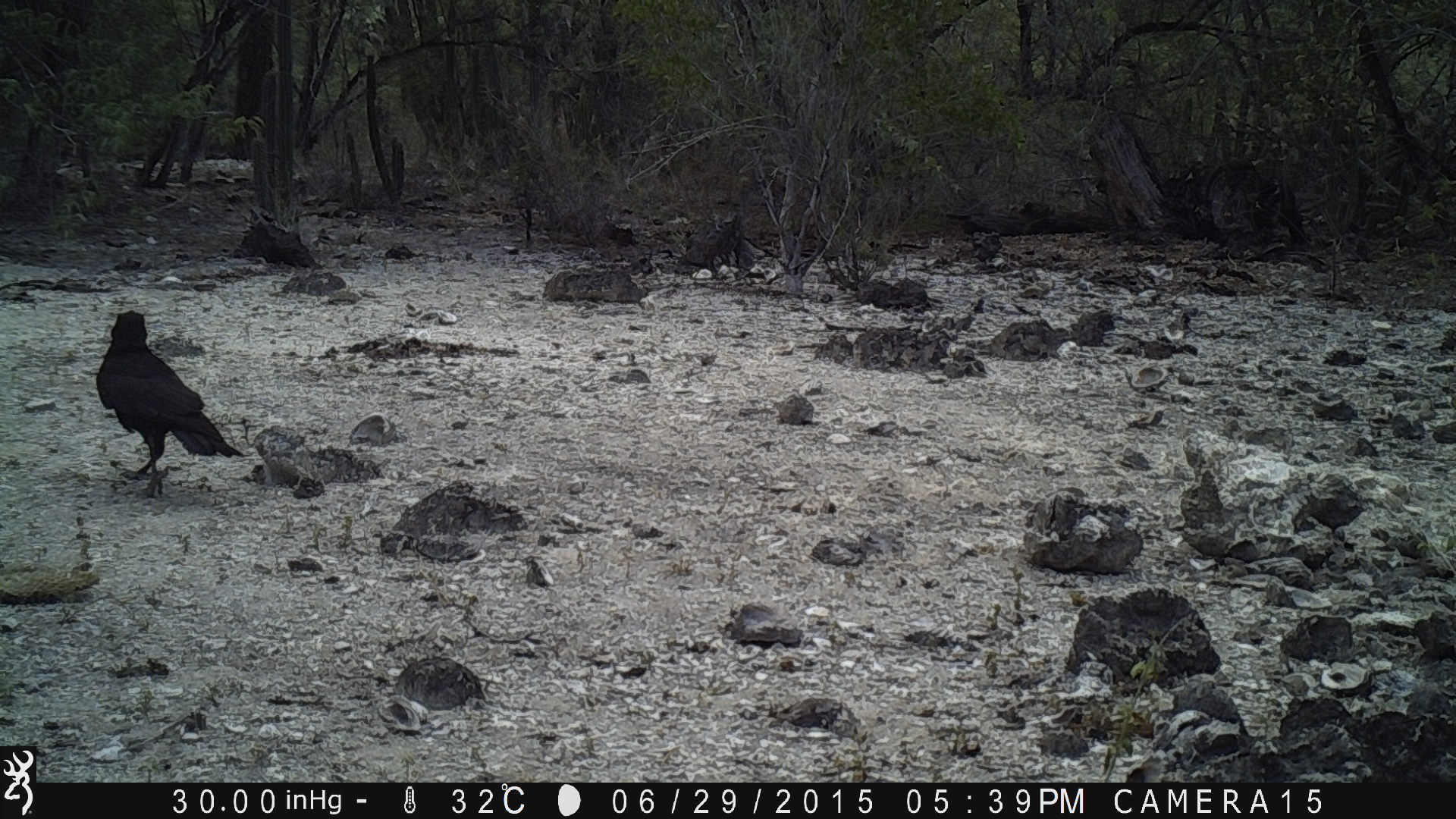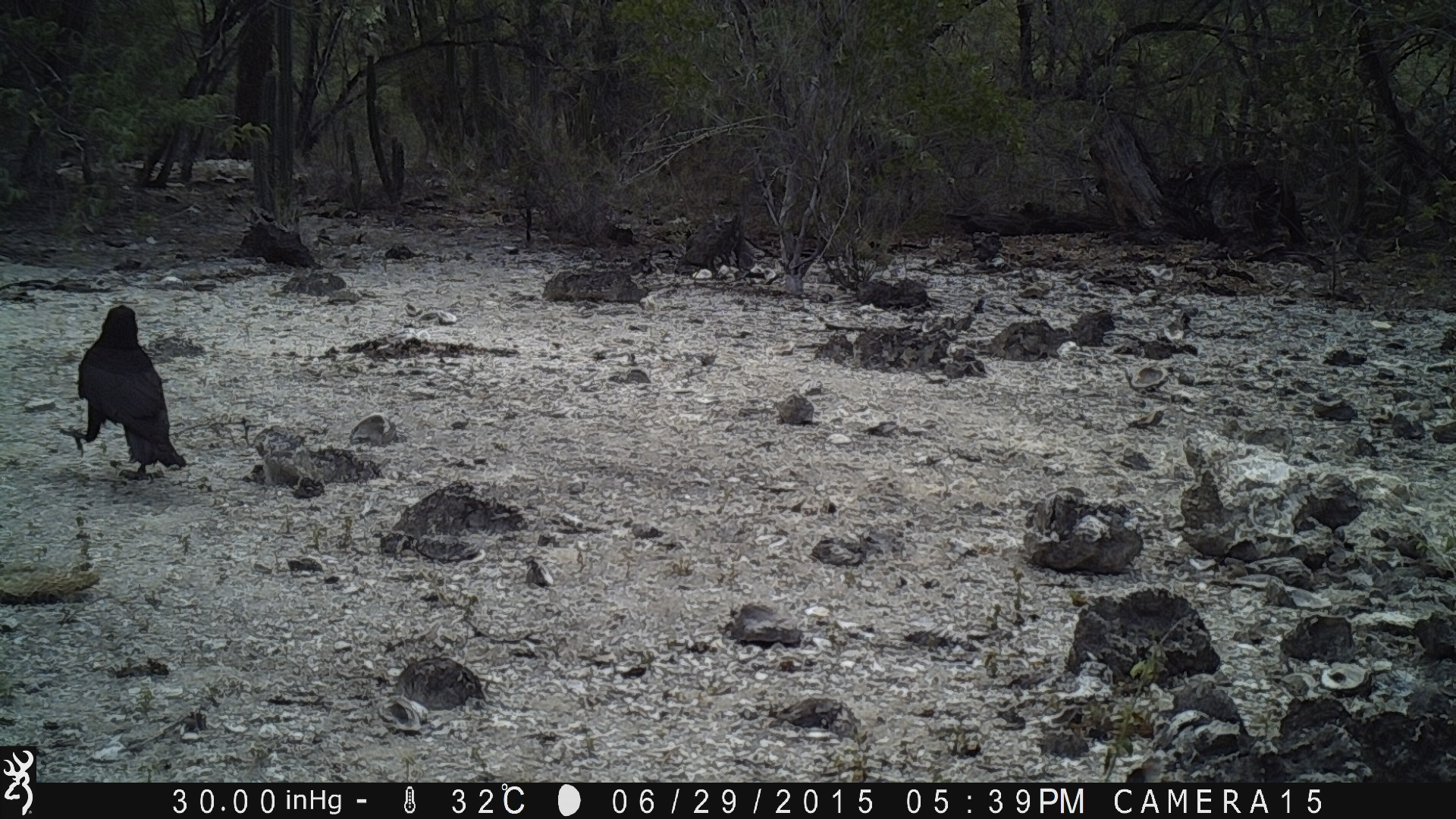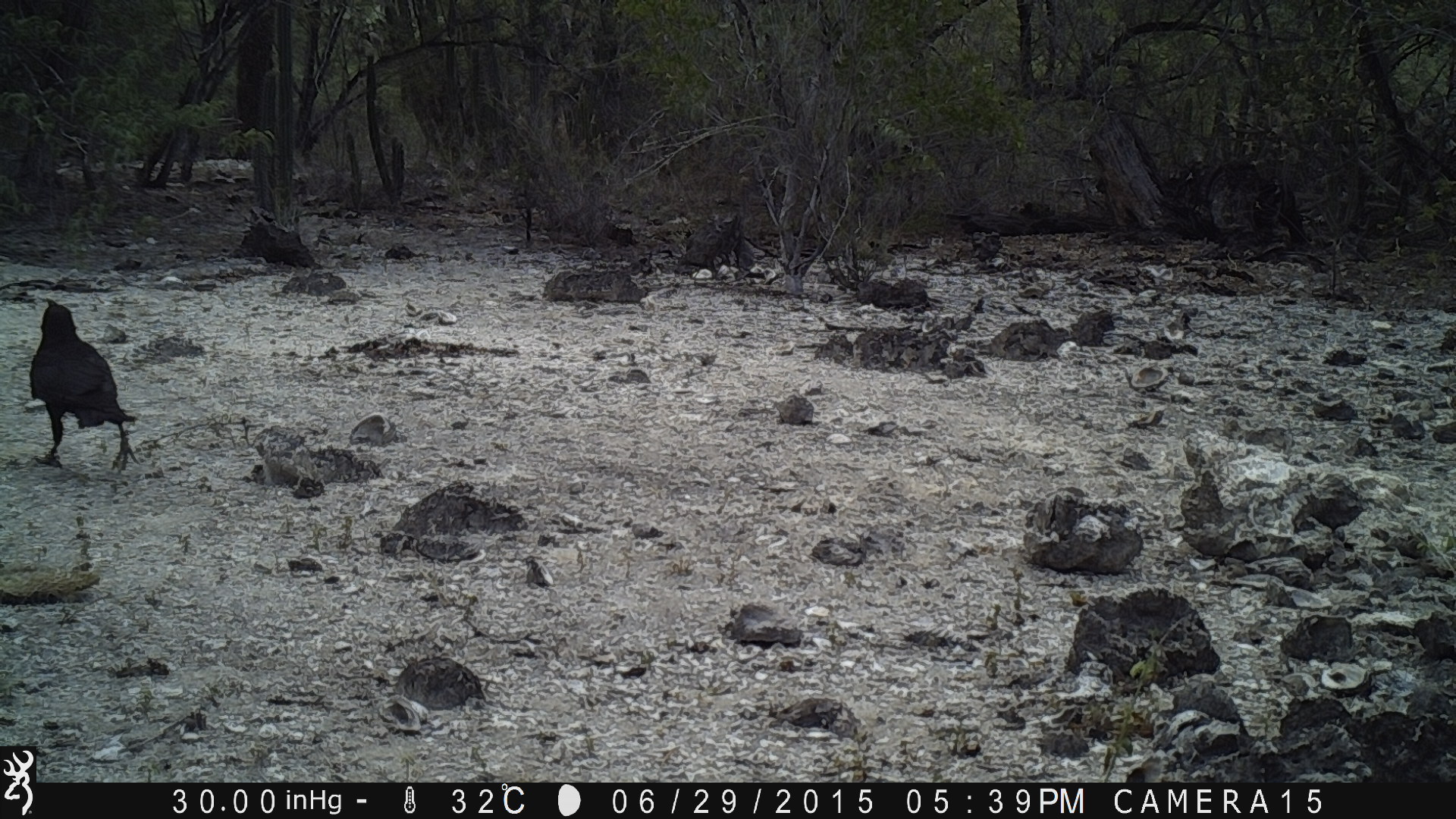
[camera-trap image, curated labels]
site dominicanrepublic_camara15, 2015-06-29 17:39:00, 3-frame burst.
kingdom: Animalia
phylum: Chordata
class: Aves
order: Passeriformes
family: Corvidae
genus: Corvus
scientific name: Corvus corax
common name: raven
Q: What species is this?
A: Raven (Corvus corax).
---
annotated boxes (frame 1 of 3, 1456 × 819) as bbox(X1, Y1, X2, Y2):
raven: bbox(92, 309, 251, 498)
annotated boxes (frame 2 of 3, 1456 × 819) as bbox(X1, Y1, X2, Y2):
raven: bbox(68, 302, 187, 480)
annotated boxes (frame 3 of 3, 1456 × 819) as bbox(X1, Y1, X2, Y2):
raven: bbox(26, 299, 139, 470)